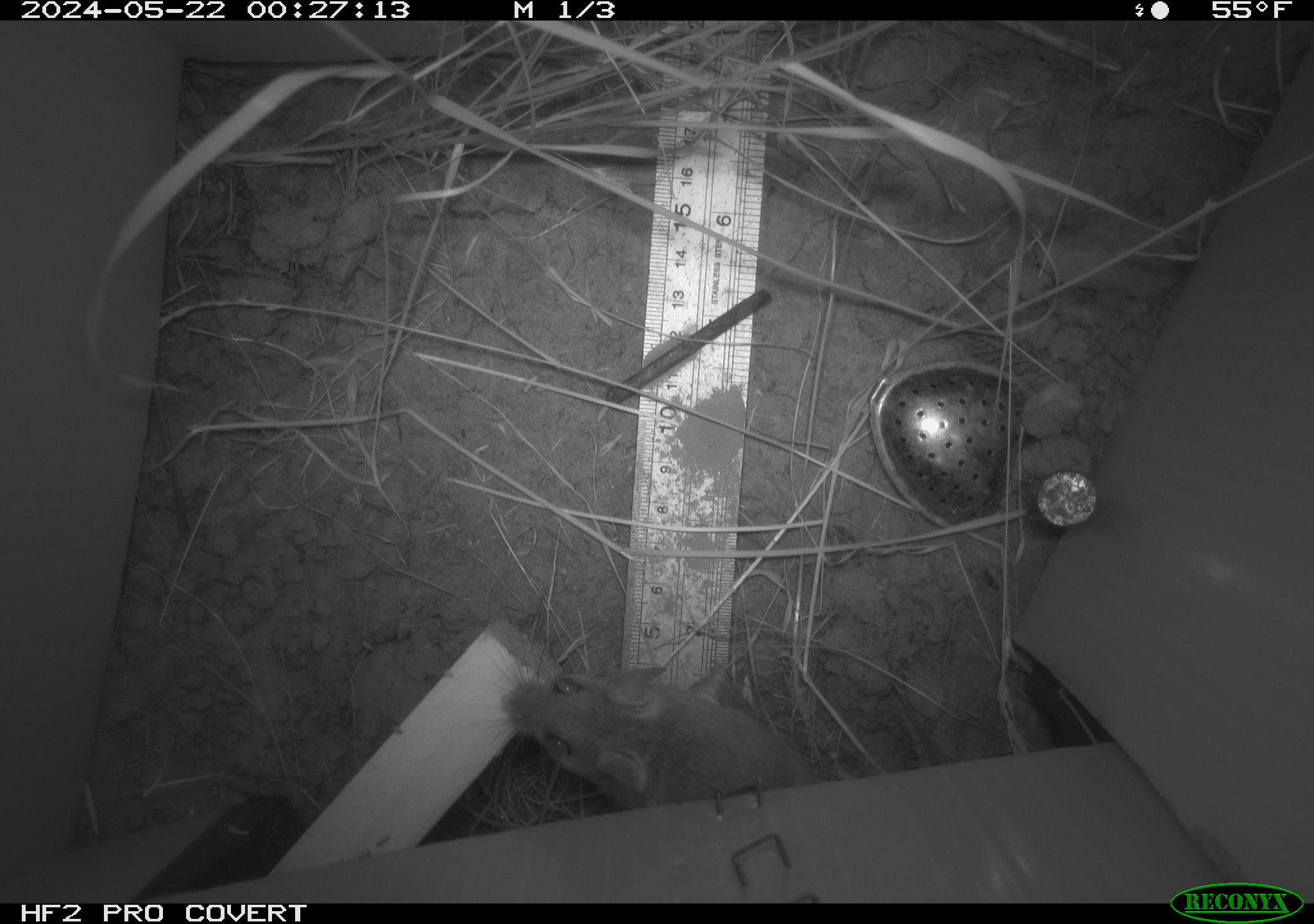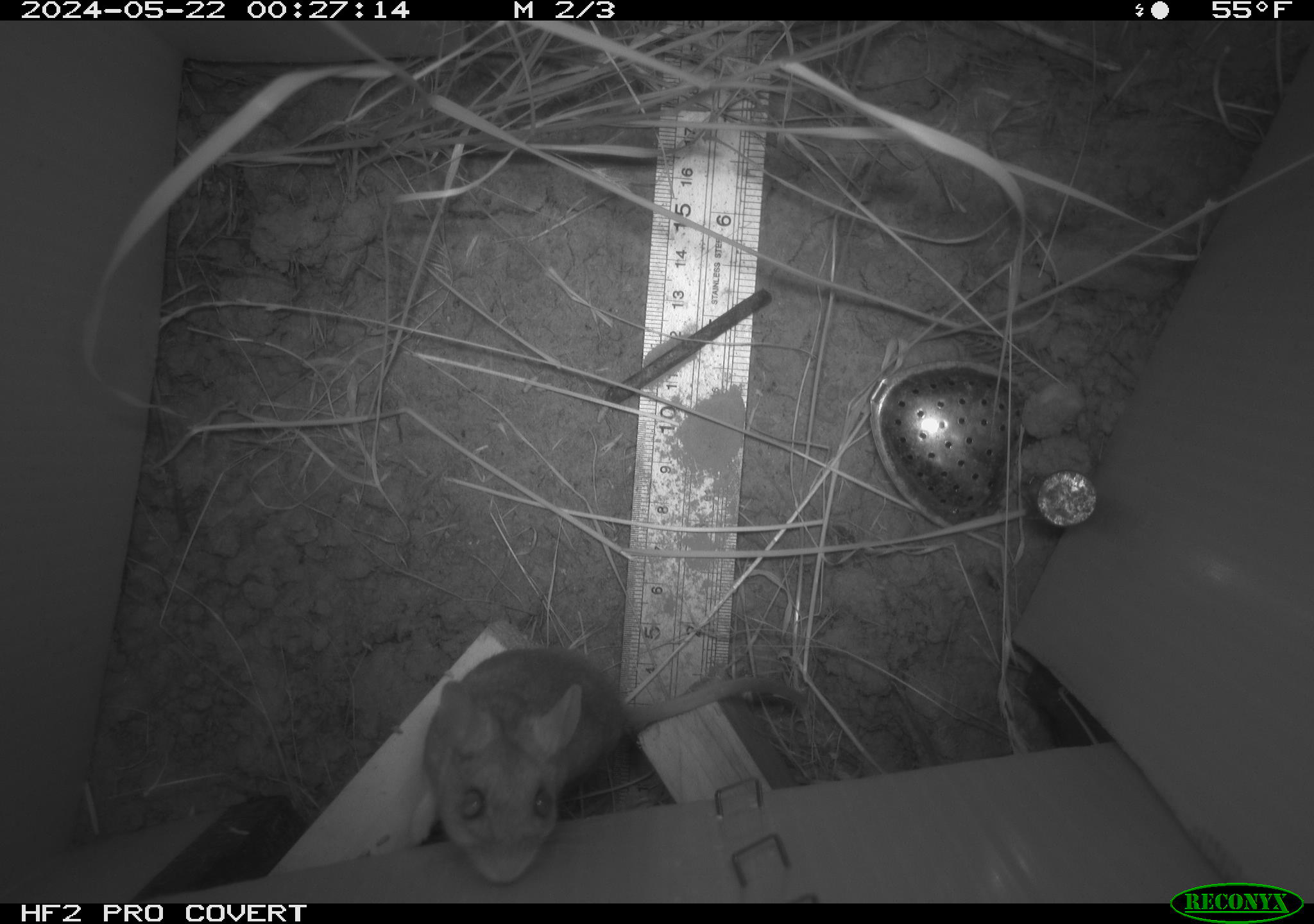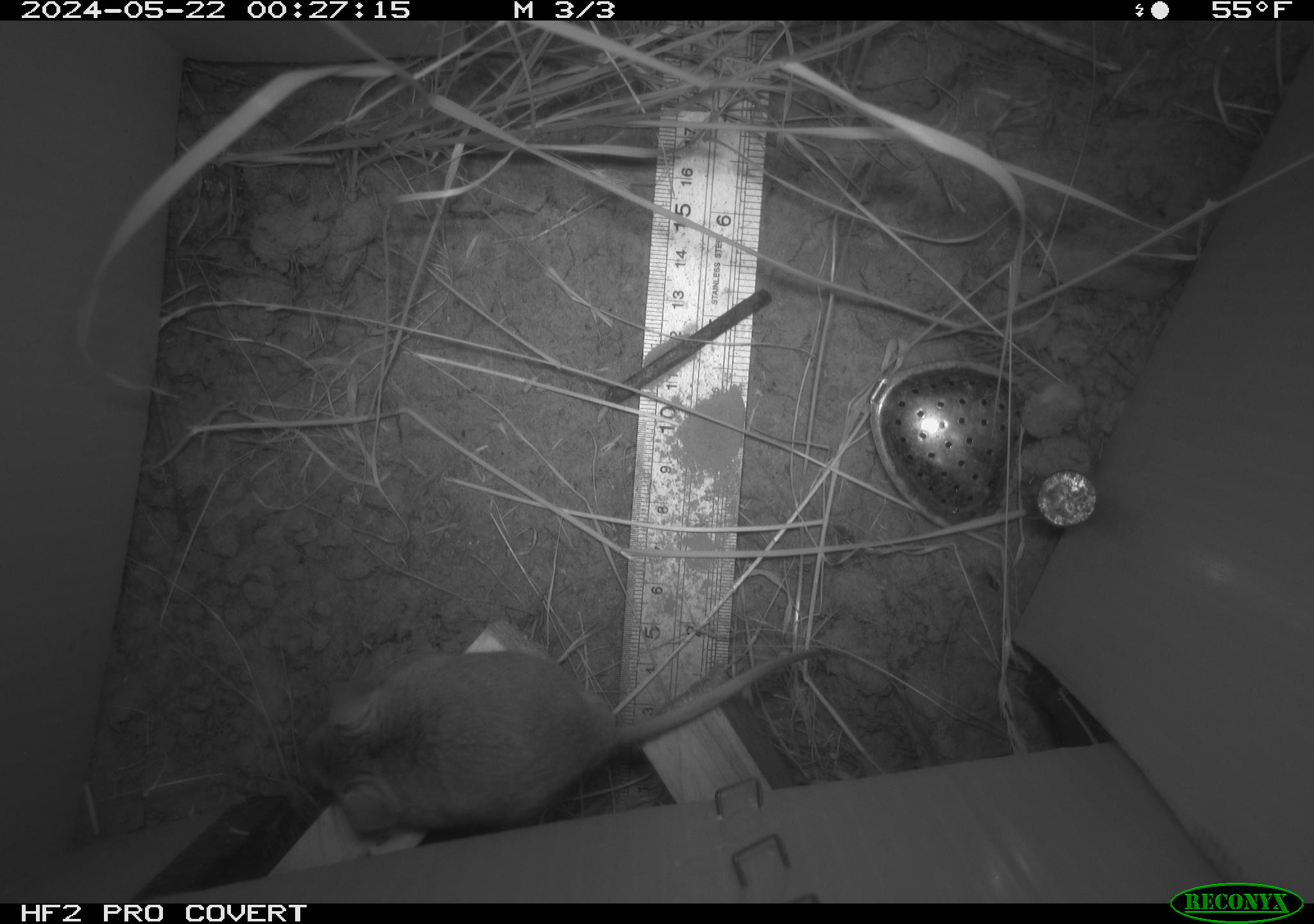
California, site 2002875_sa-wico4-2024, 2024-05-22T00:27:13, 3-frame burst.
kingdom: Animalia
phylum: Chordata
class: Mammalia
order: Rodentia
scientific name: Rodentia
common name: mouse species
Mouse species (Rodentia).